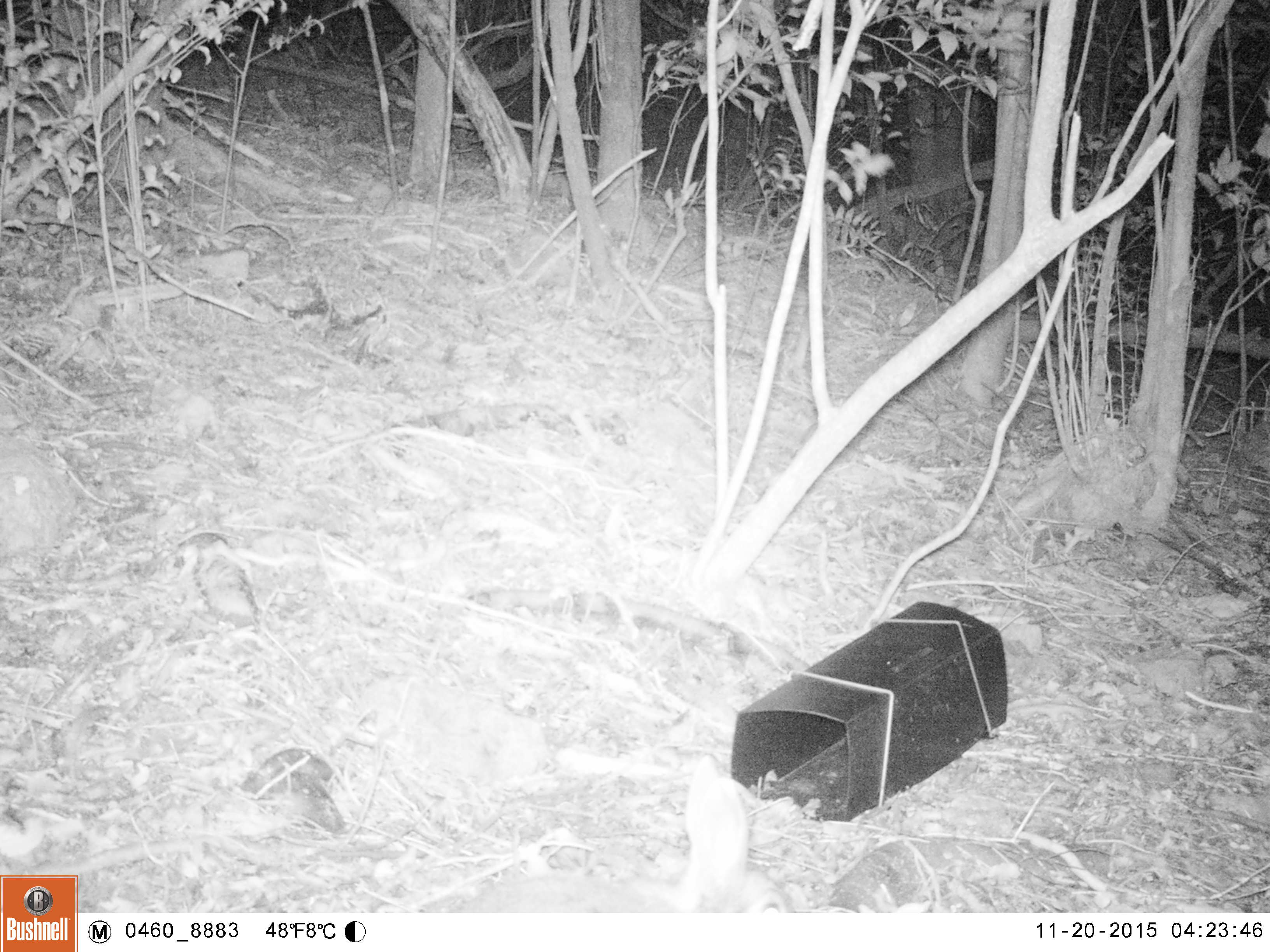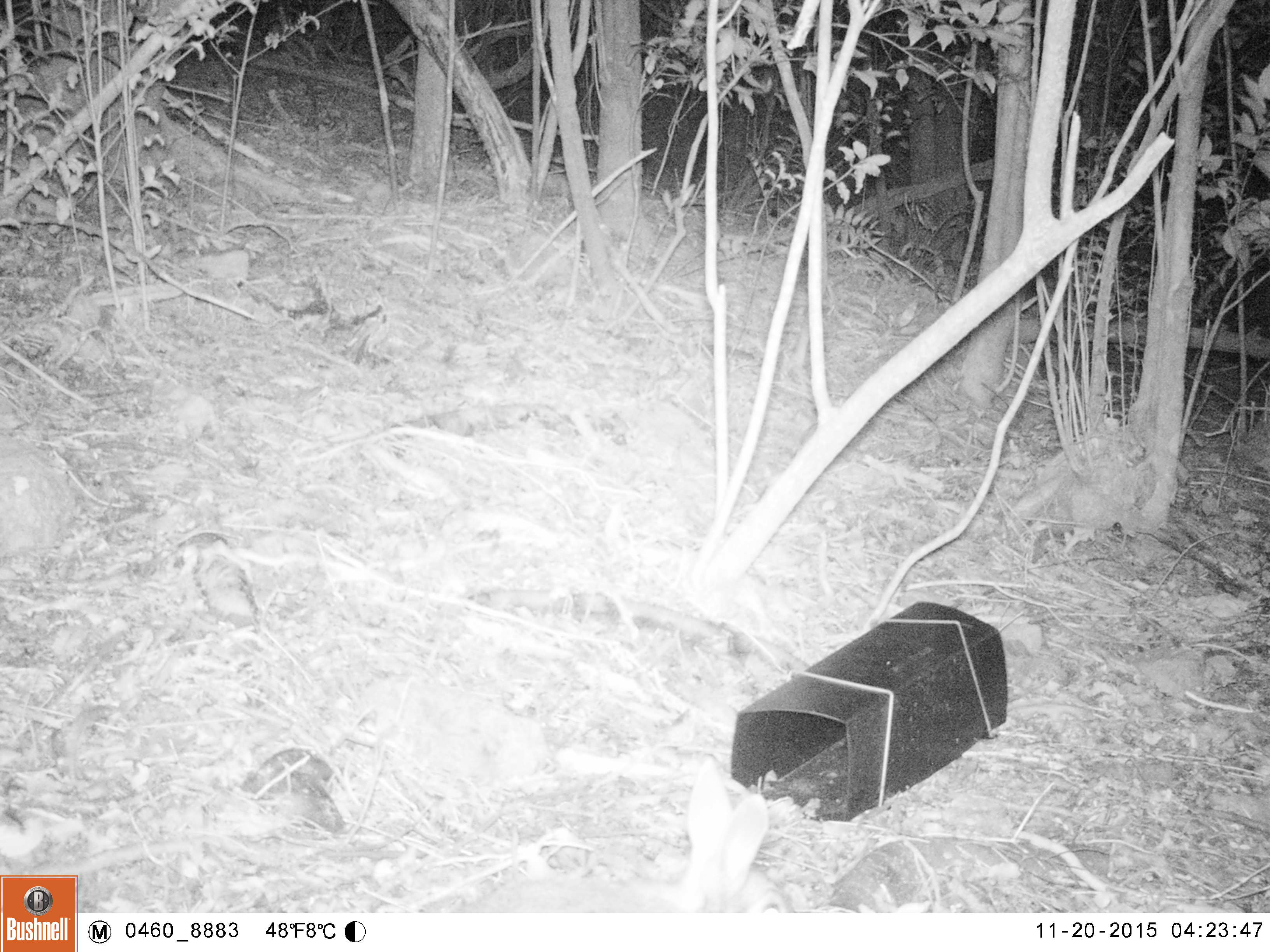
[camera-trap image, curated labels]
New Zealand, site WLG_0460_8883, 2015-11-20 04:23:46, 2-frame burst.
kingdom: Animalia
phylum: Chordata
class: Mammalia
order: Lagomorpha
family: Leporidae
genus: Oryctolagus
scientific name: Oryctolagus cuniculus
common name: european rabbit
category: rabbit